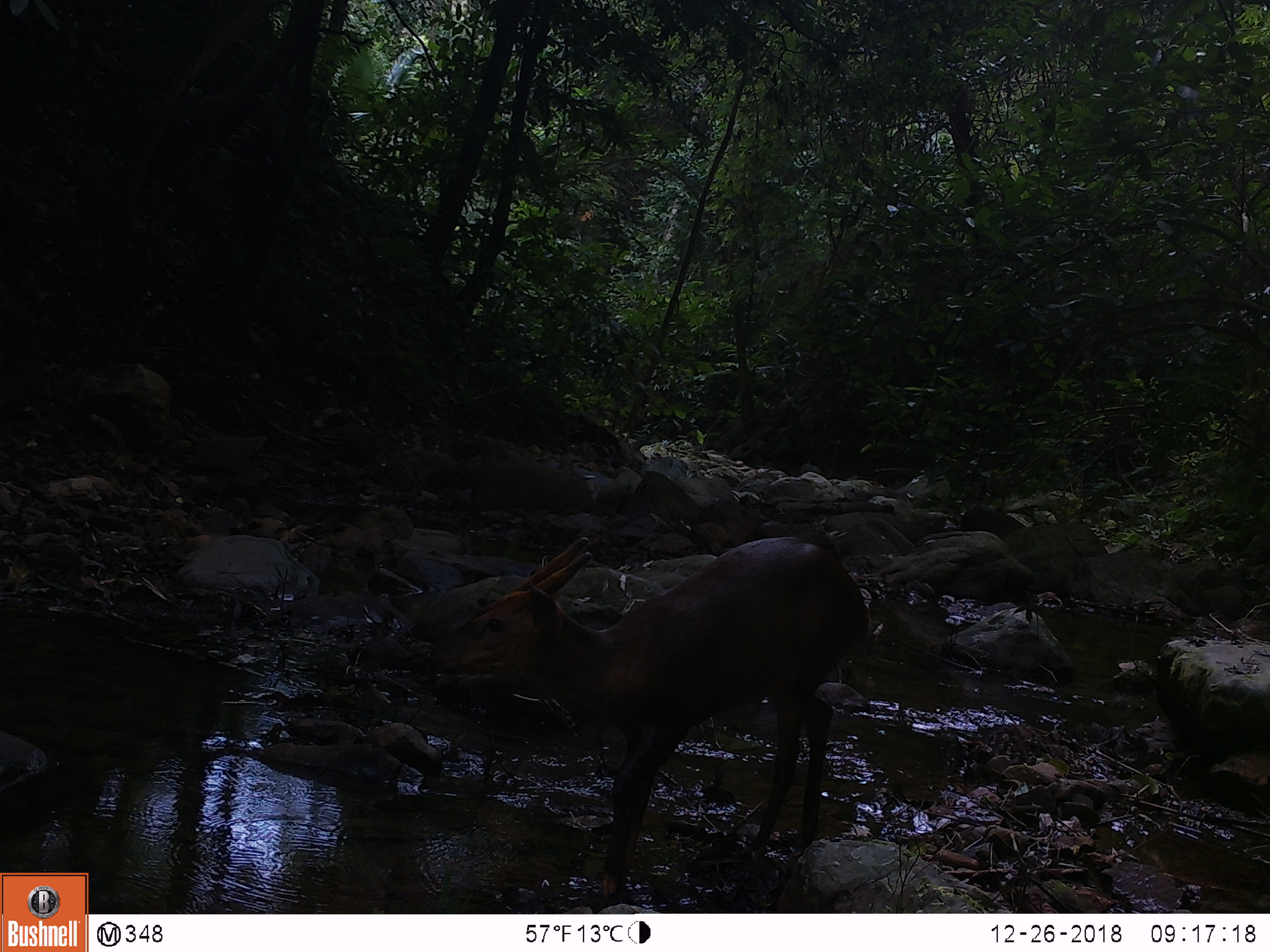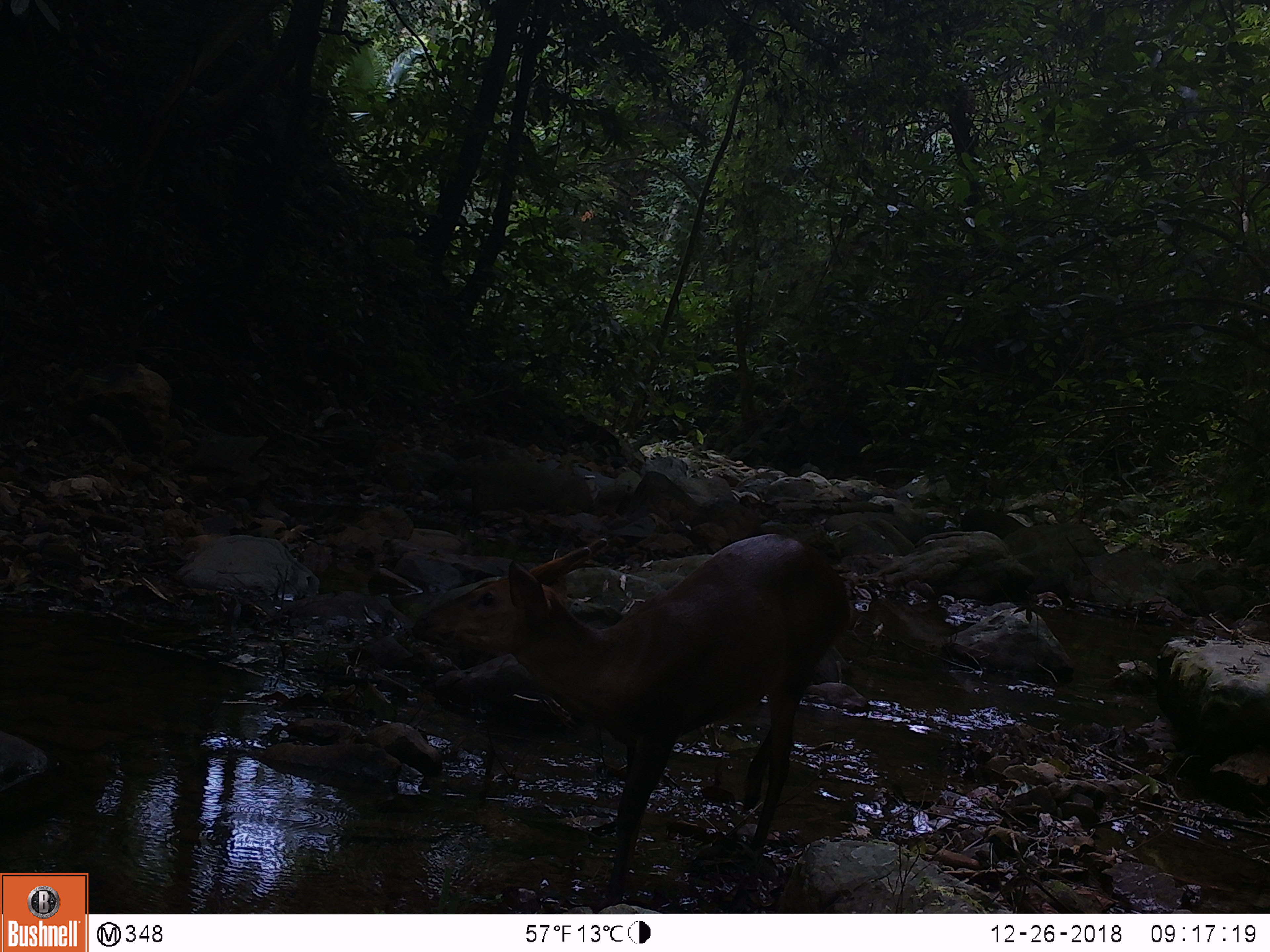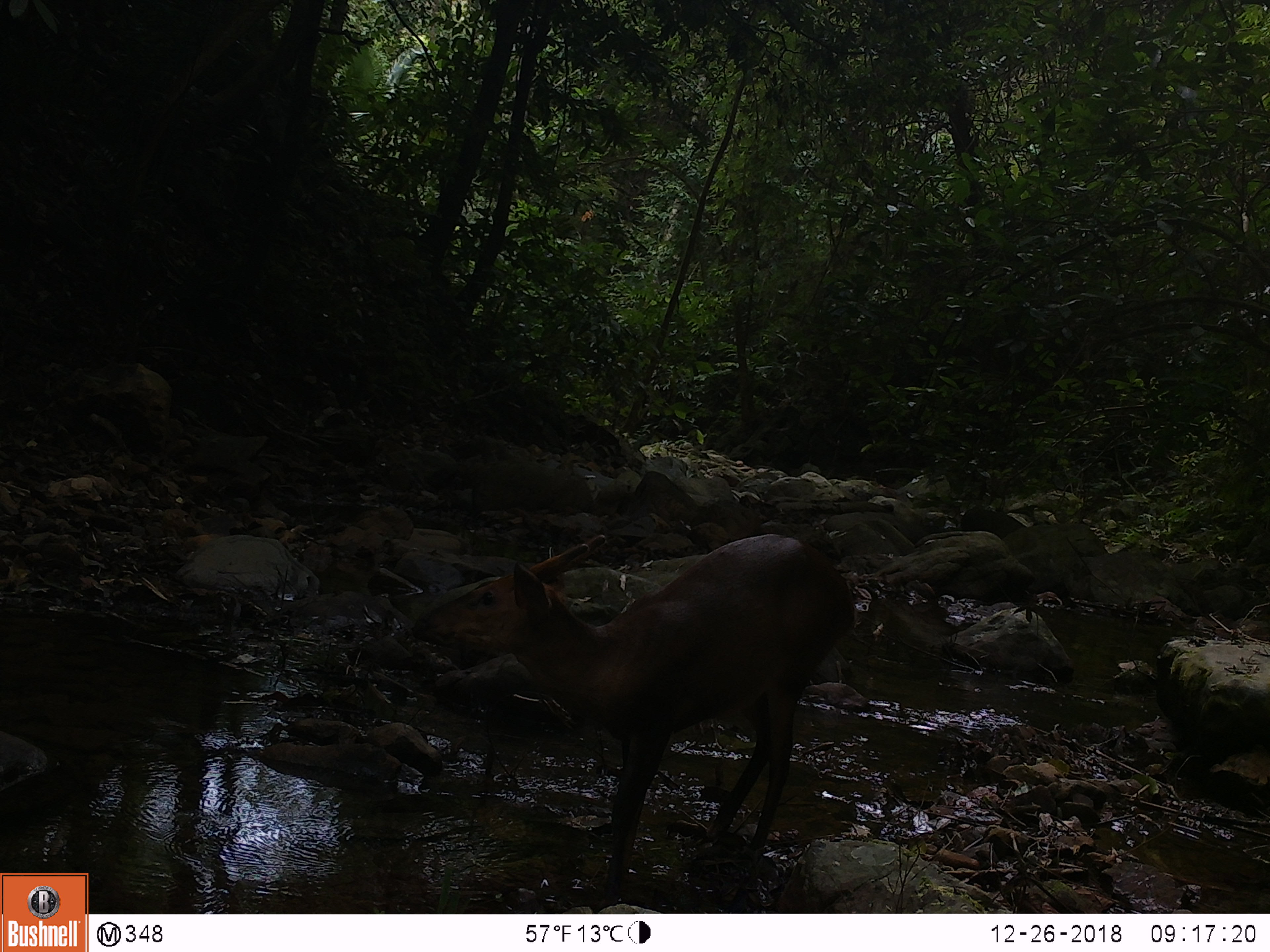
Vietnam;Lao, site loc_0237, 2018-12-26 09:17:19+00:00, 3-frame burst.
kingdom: Animalia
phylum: Chordata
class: Mammalia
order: Artiodactyla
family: Cervidae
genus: Muntiacus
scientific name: Muntiacus vuquangensis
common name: large-antlered muntjac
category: large antlered muntjac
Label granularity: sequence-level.